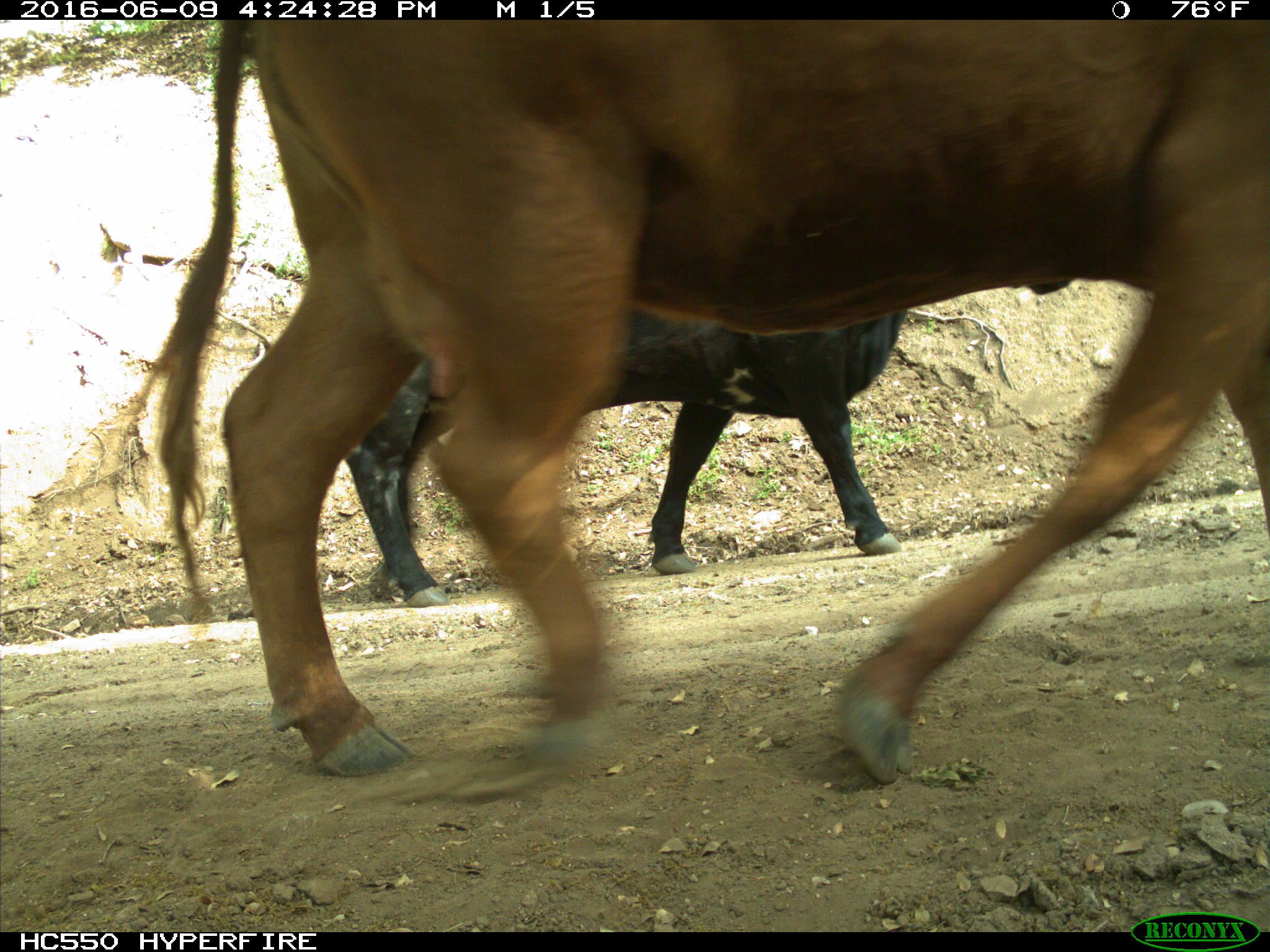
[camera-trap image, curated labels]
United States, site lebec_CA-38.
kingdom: Animalia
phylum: Chordata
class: Mammalia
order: Artiodactyla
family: Bovidae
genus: Bos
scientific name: Bos taurus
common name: domestic cow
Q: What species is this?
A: Bos taurus (domestic cow).